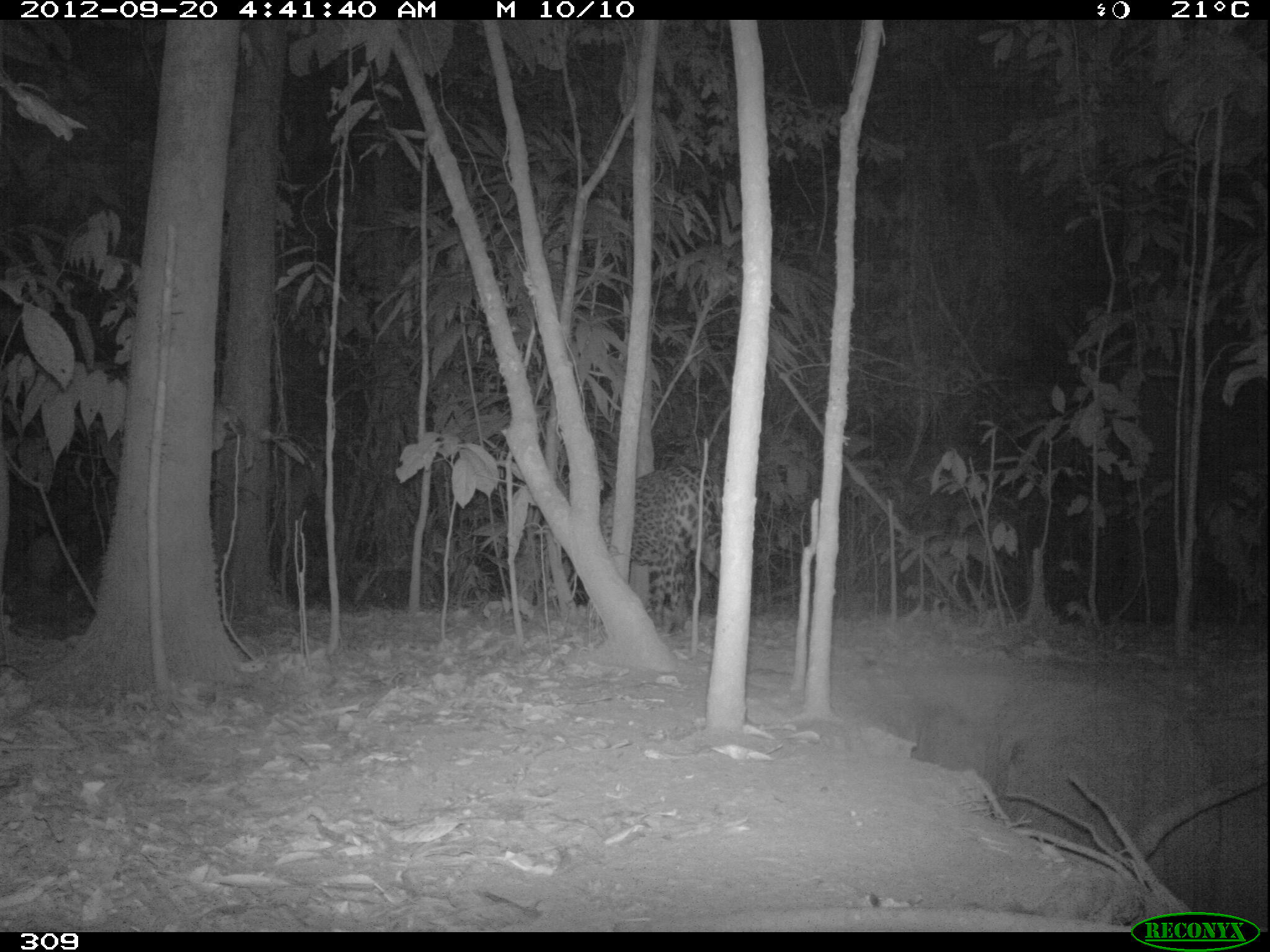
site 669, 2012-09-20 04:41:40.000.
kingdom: Animalia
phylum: Chordata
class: Mammalia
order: Carnivora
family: Felidae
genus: Panthera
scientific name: Panthera onca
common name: jaguar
Panthera onca (jaguar).